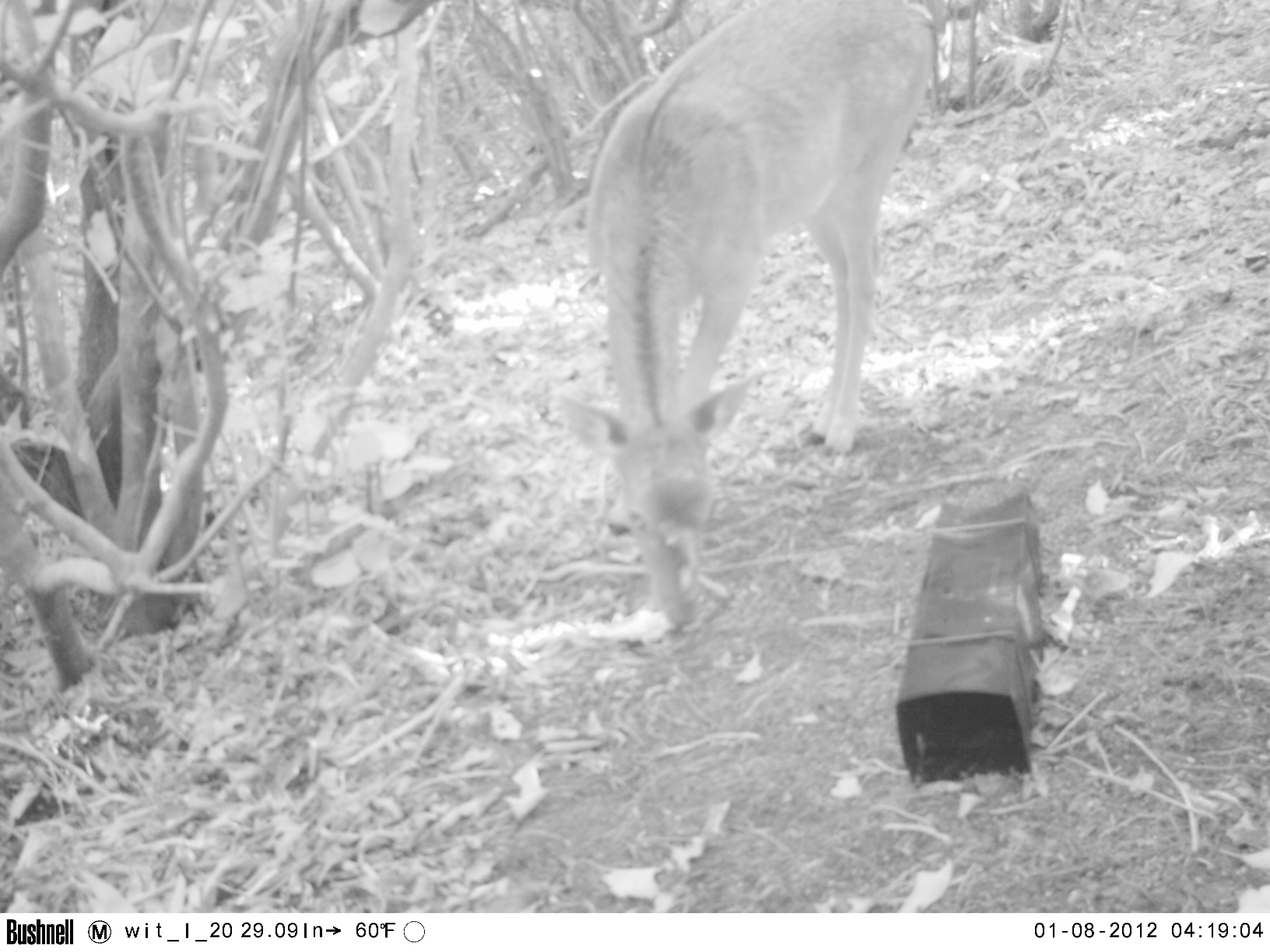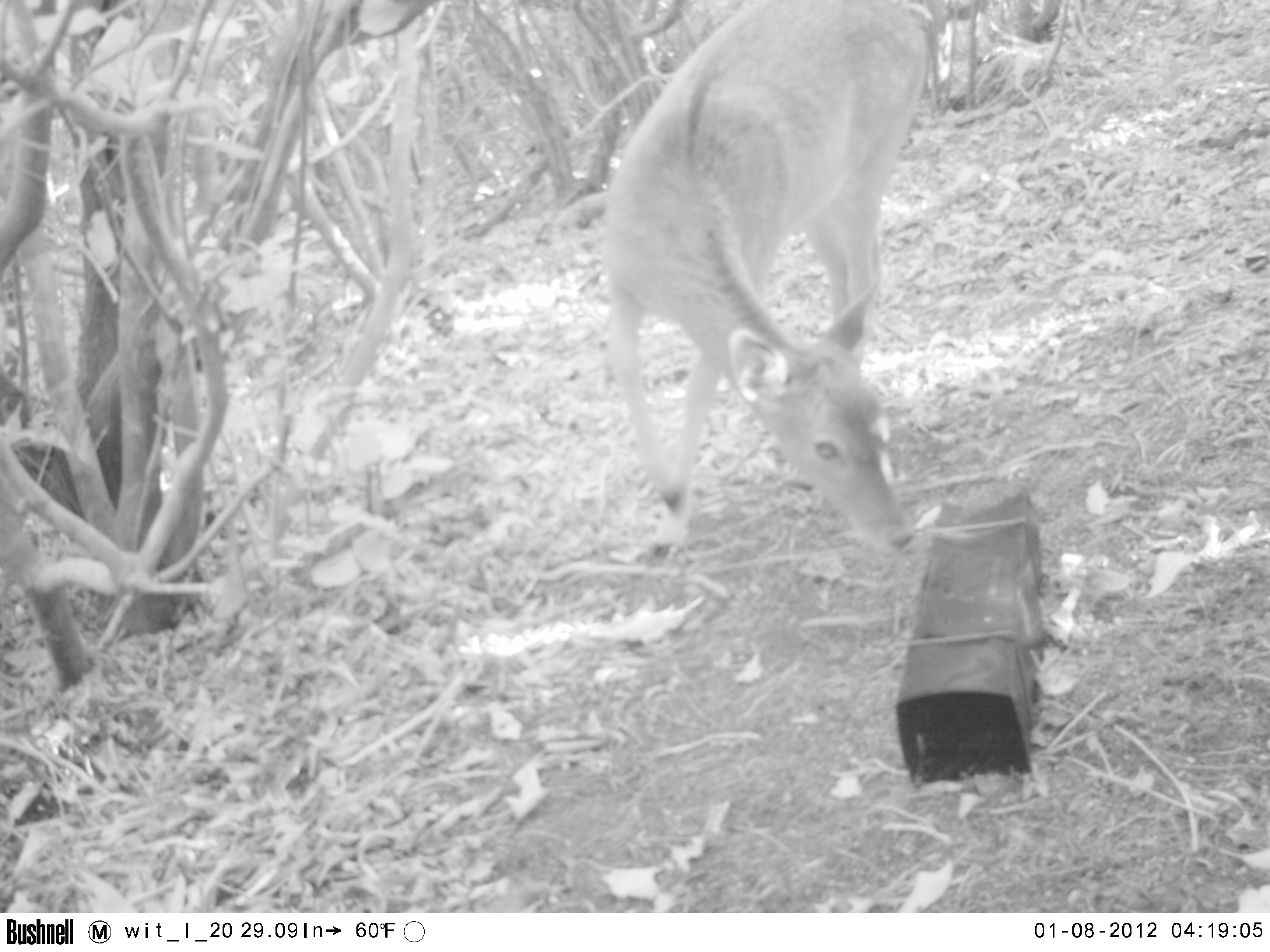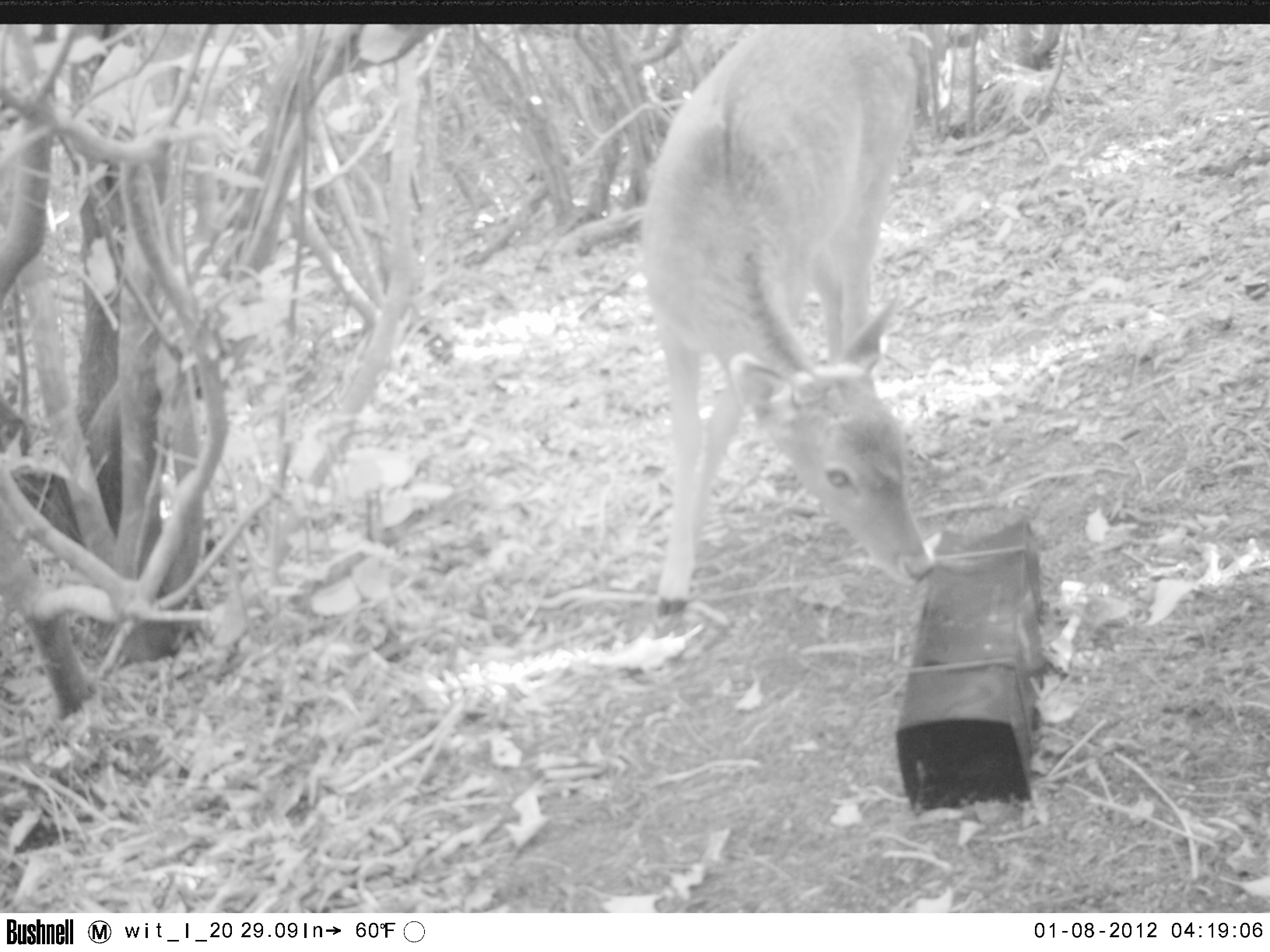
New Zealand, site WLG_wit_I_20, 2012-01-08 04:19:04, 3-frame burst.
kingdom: Animalia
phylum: Chordata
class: Mammalia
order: Artiodactyla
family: Cervidae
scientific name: Cervidae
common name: deer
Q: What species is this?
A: Deer (Cervidae).